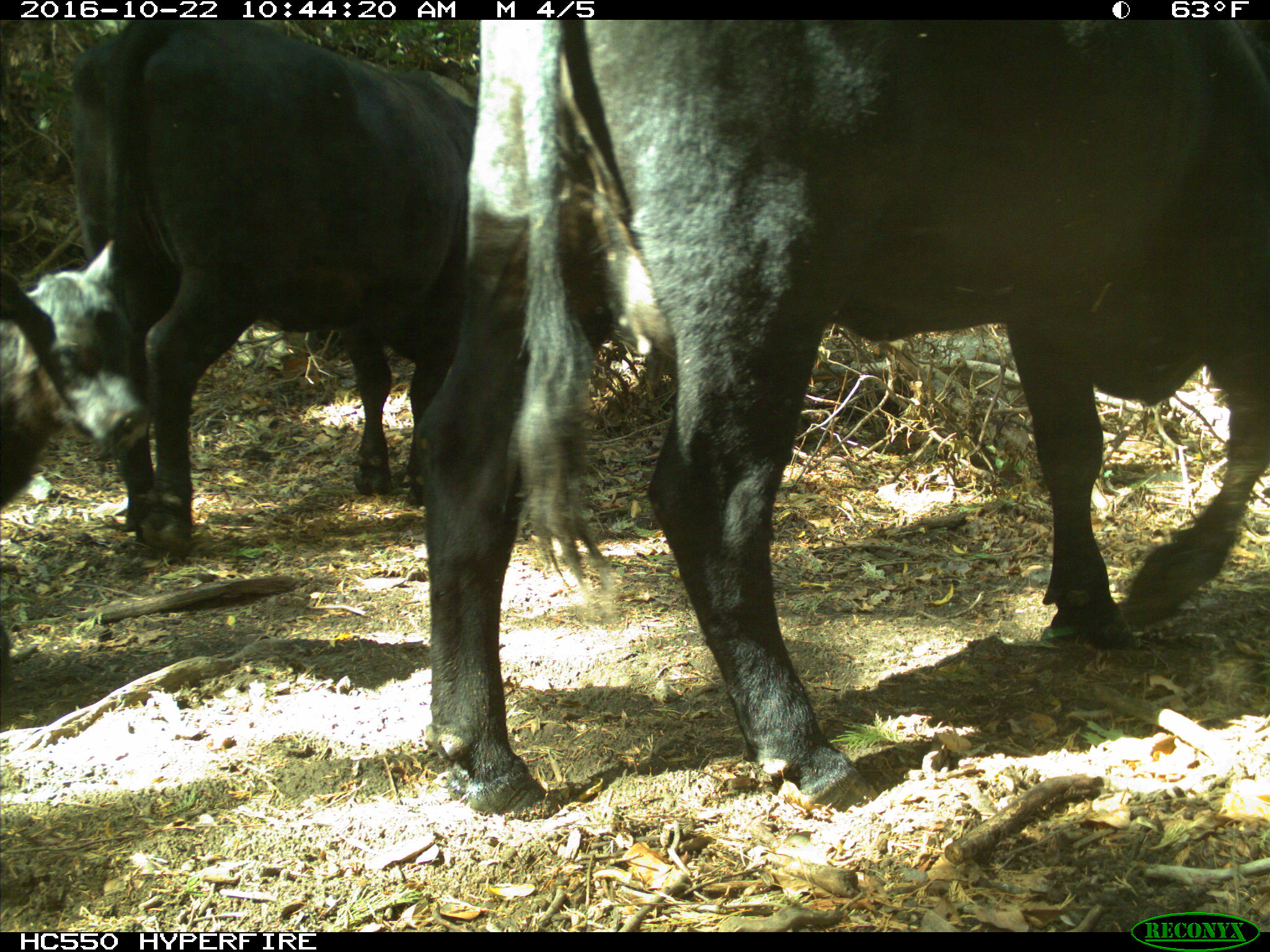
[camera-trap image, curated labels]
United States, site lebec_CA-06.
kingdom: Animalia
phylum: Chordata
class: Mammalia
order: Artiodactyla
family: Bovidae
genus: Bos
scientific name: Bos taurus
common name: domestic cow